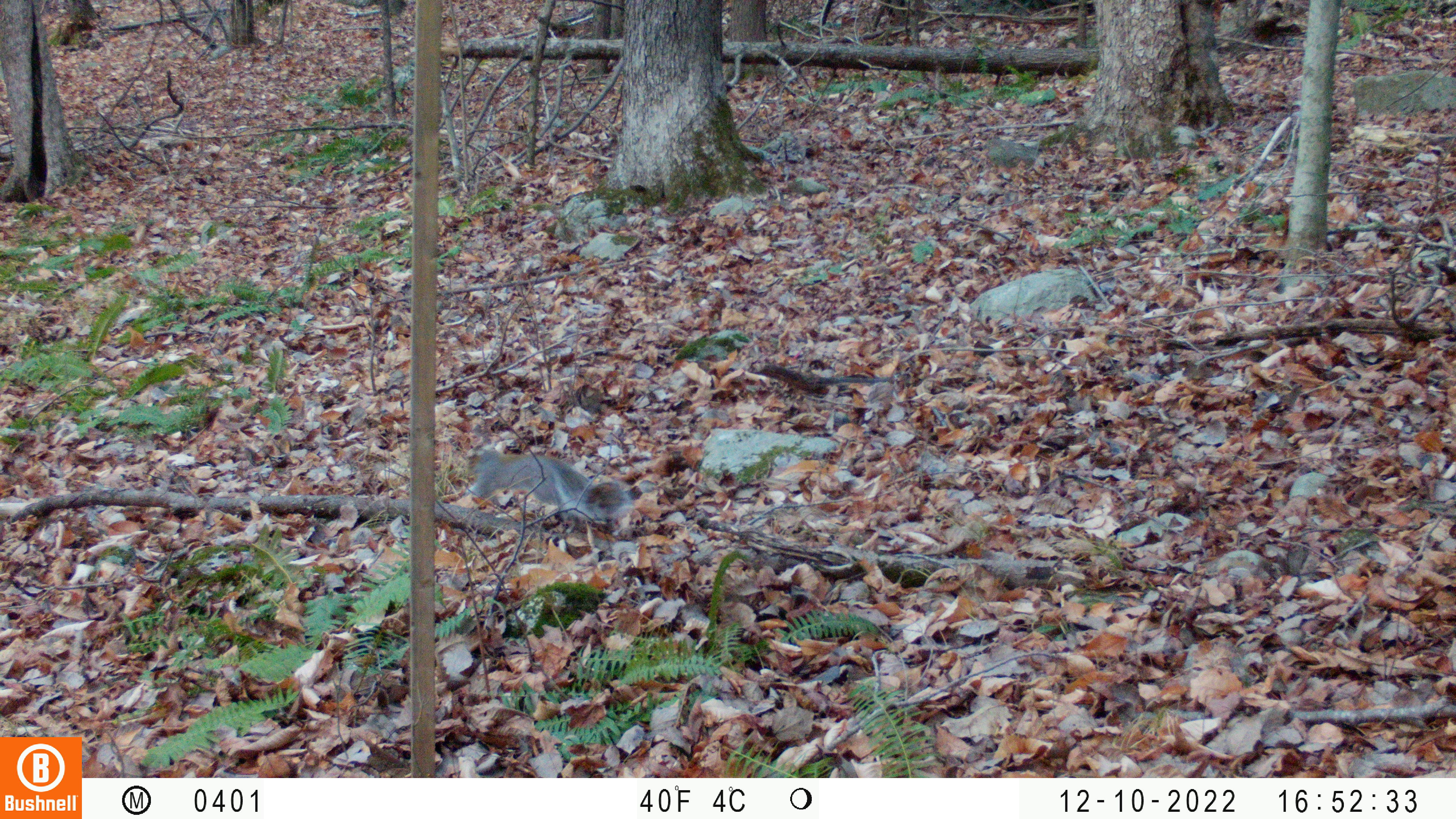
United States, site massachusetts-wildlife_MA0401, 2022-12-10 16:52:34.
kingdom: Animalia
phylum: Chordata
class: Mammalia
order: Rodentia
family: Sciuridae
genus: Sciurus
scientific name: Sciurus carolinensis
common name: gray squirrel